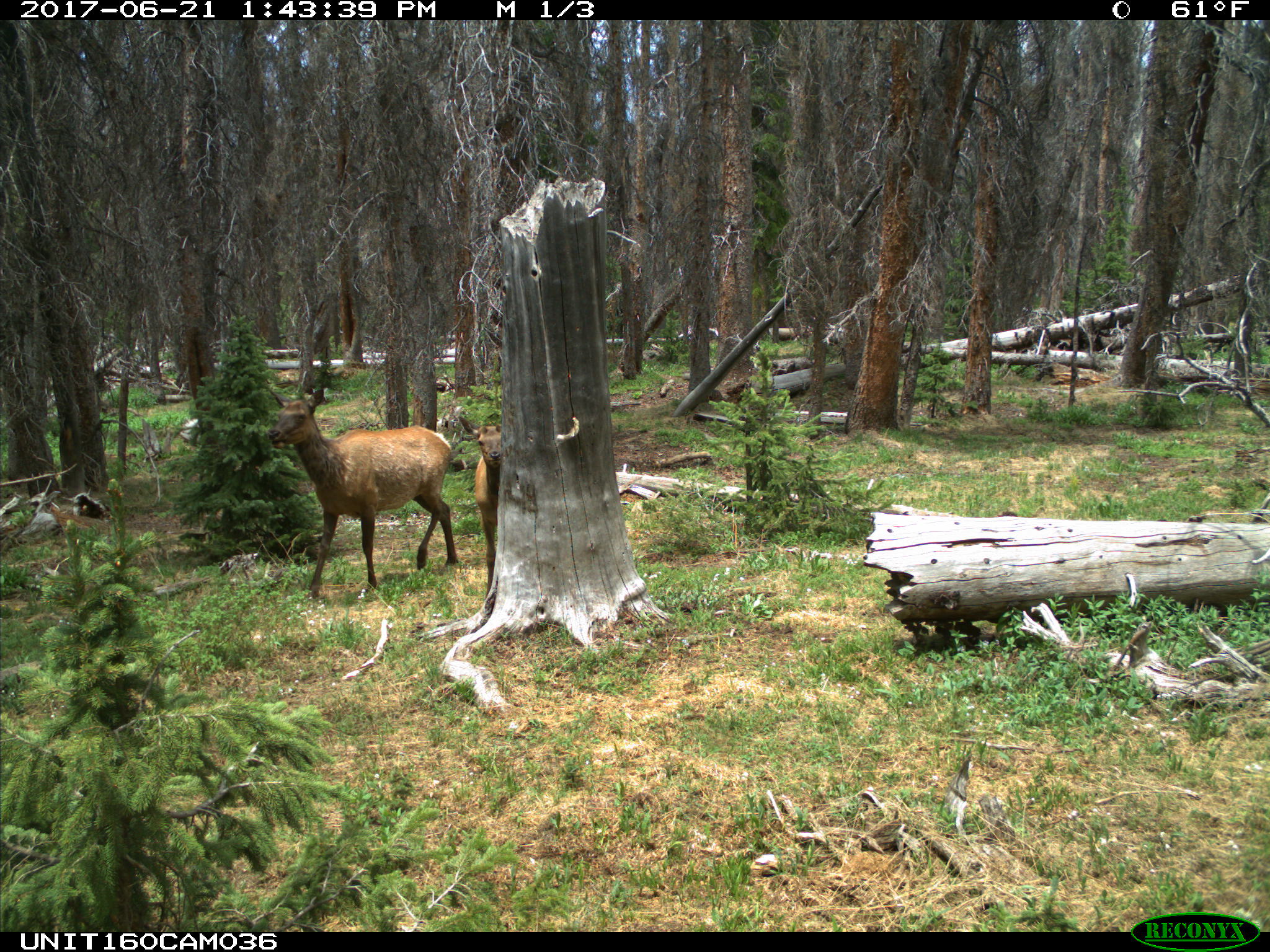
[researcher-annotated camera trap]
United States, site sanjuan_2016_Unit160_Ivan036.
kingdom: Animalia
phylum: Chordata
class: Mammalia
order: Artiodactyla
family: Cervidae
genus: Cervus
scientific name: Cervus elaphus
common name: red deer